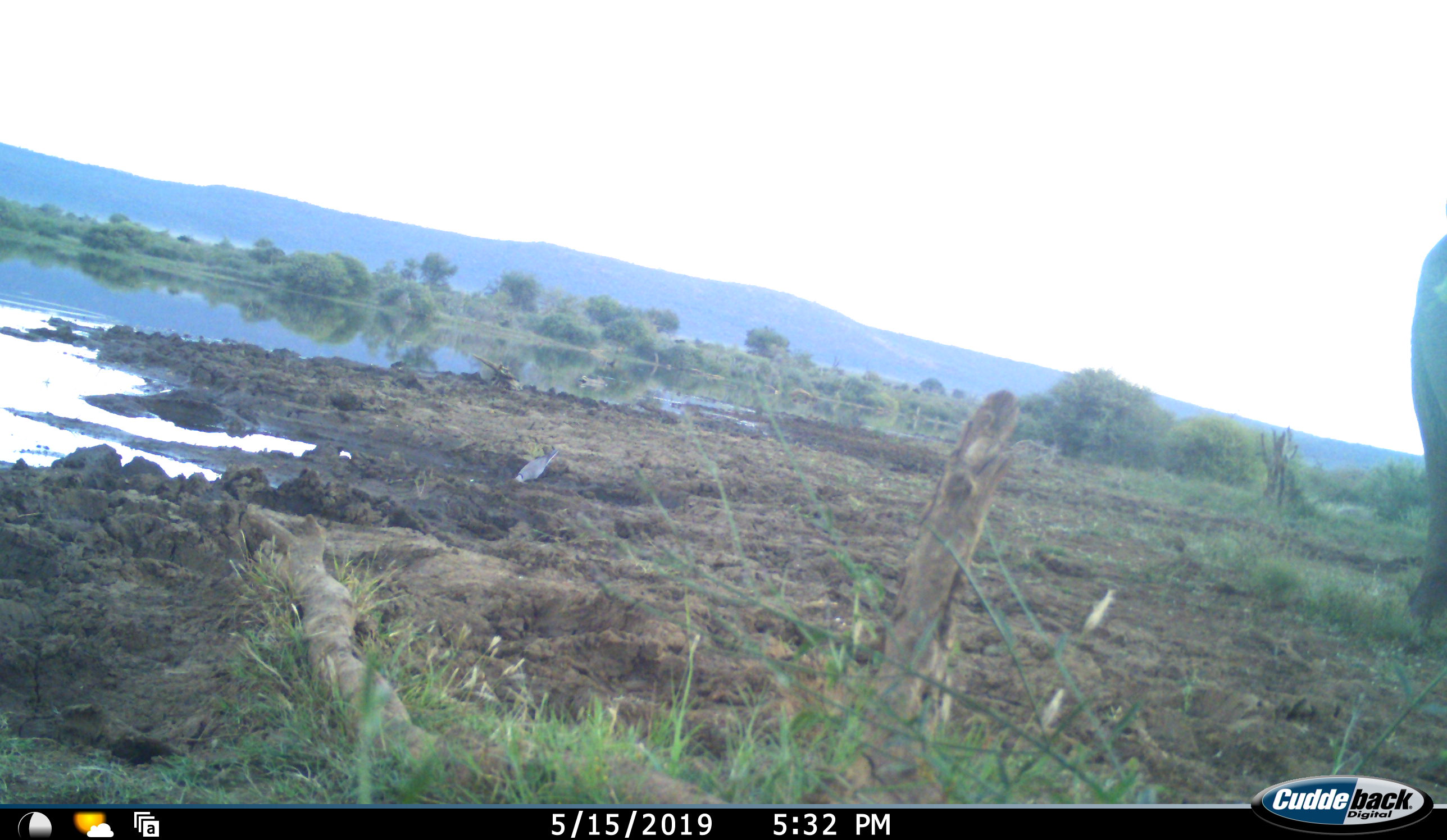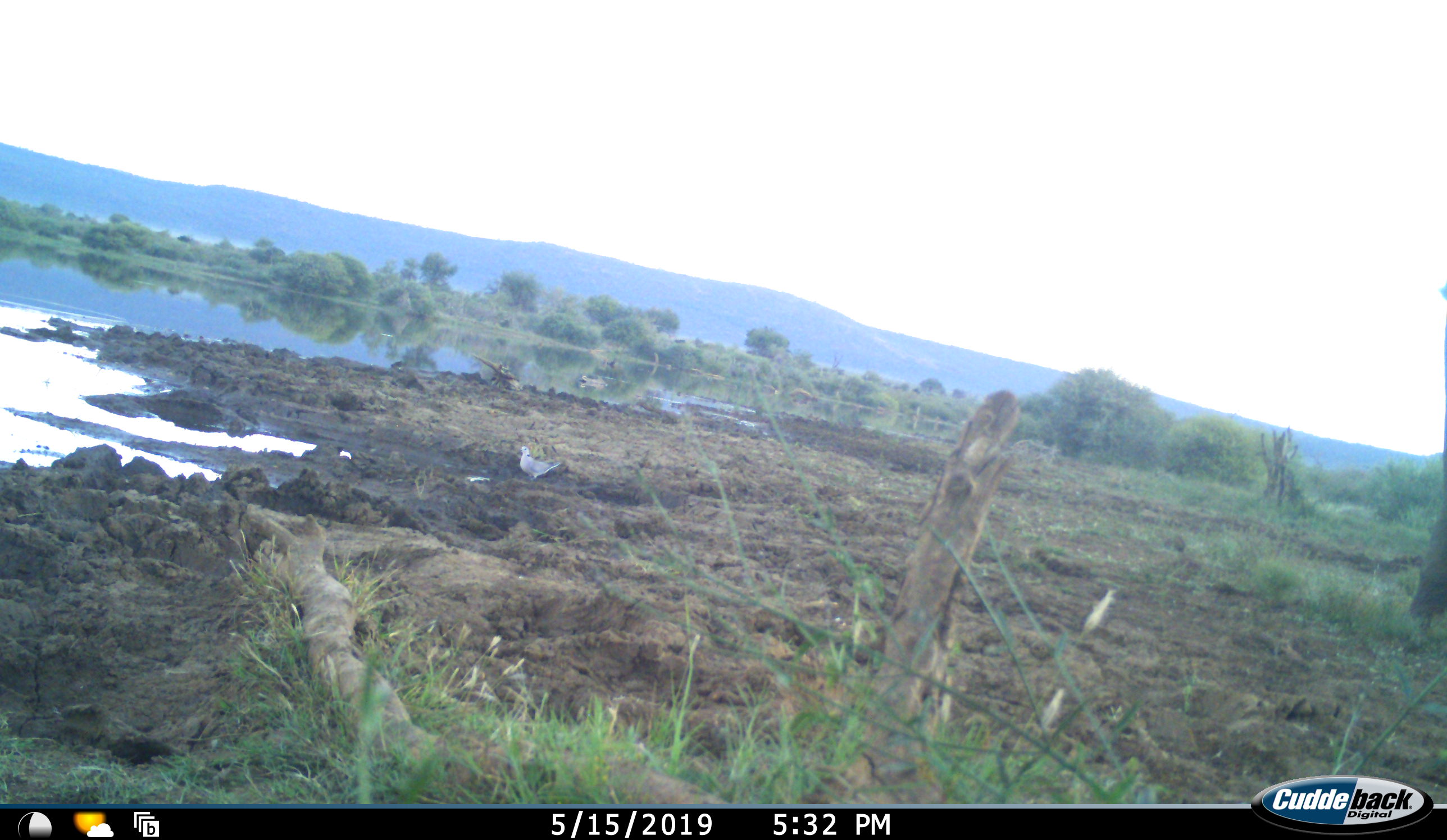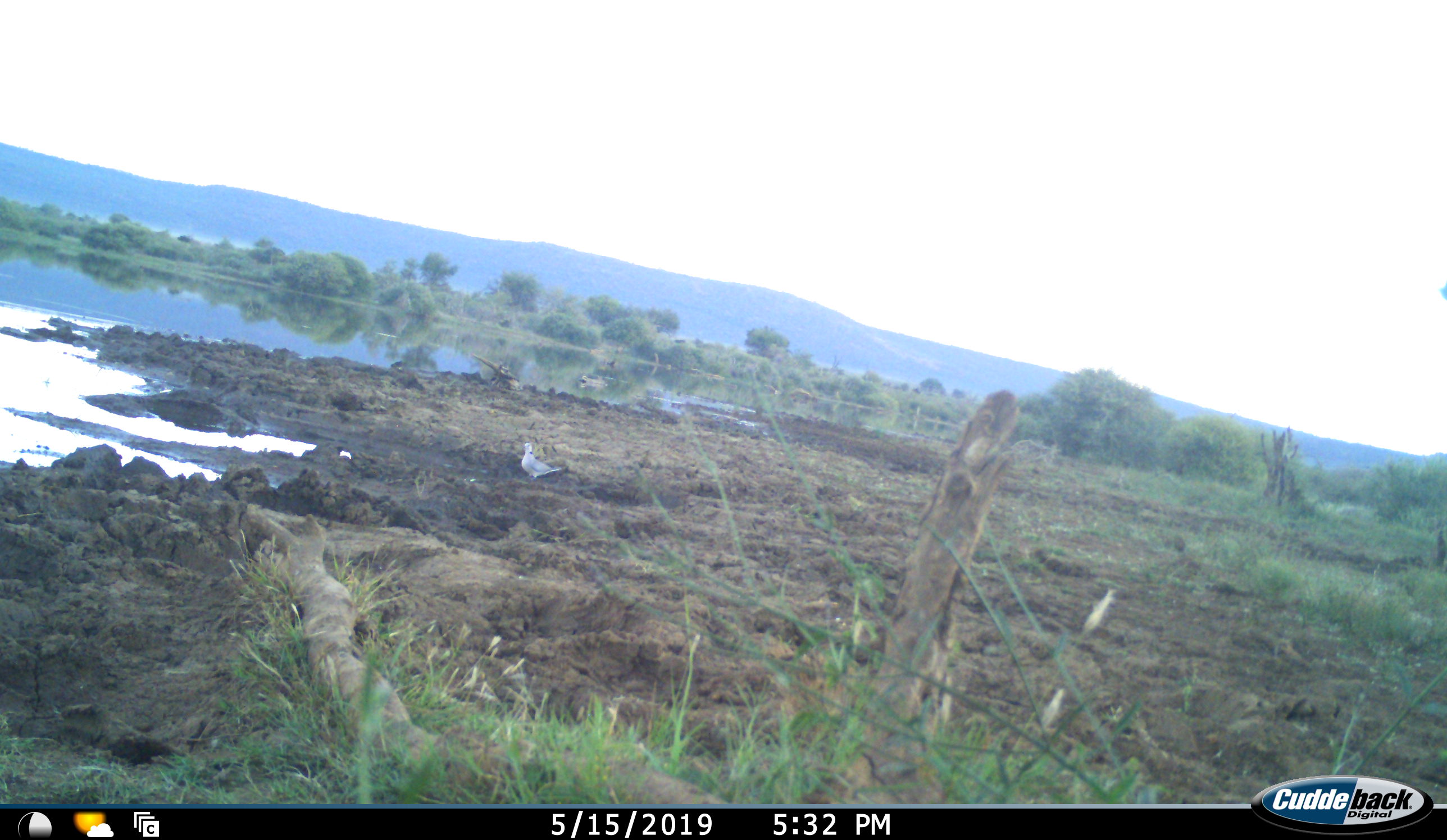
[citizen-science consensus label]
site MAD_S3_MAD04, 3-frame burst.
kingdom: Animalia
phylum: Chordata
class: Mammalia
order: Proboscidea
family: Elephantidae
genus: Loxodonta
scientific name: Loxodonta africana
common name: african bush elephant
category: elephant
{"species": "elephant (african bush elephant) (Loxodonta africana)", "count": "1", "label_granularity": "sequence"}